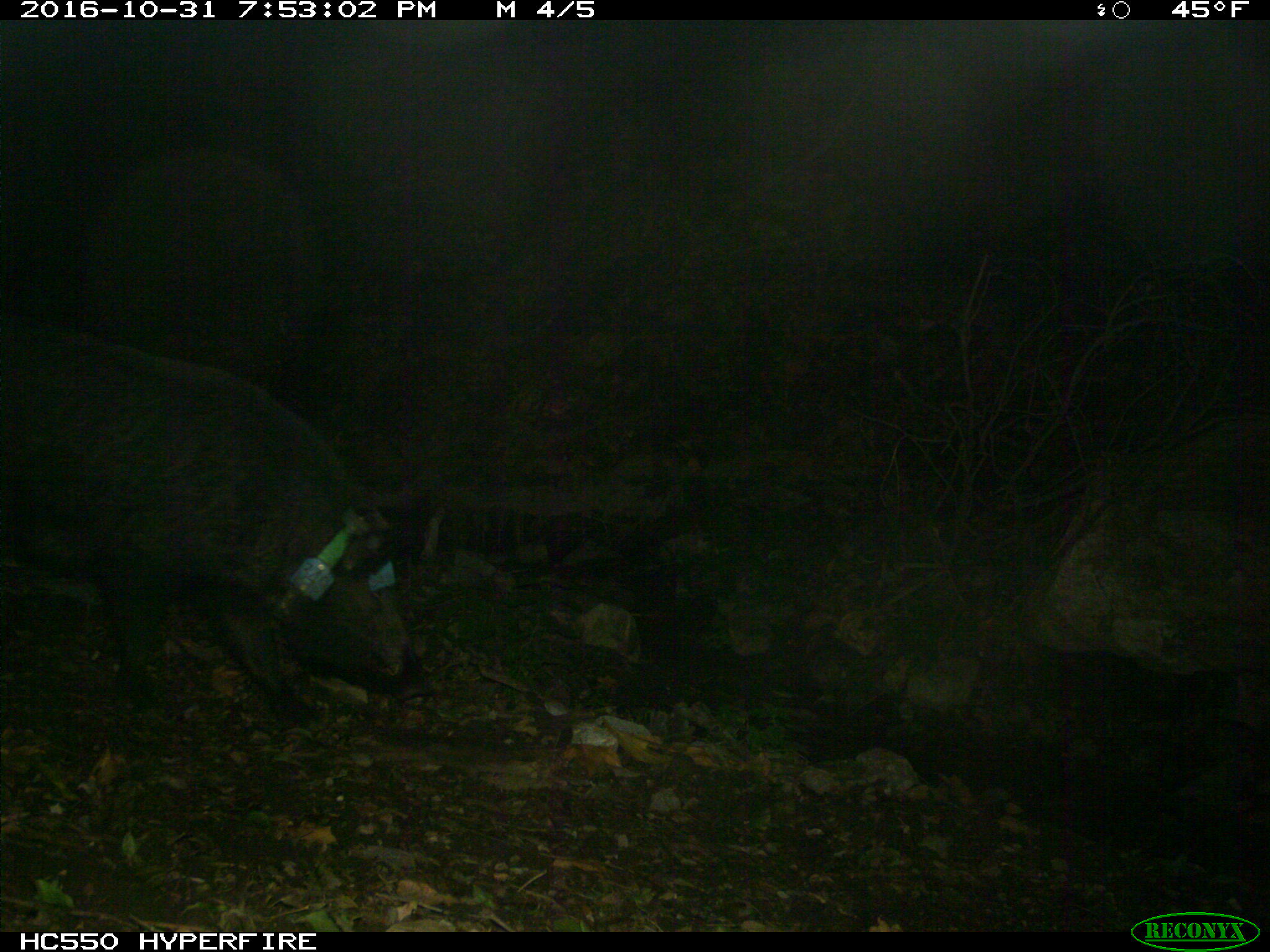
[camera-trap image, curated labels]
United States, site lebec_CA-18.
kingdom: Animalia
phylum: Chordata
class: Mammalia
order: Artiodactyla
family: Suidae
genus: Sus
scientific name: Sus scrofa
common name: wild boar